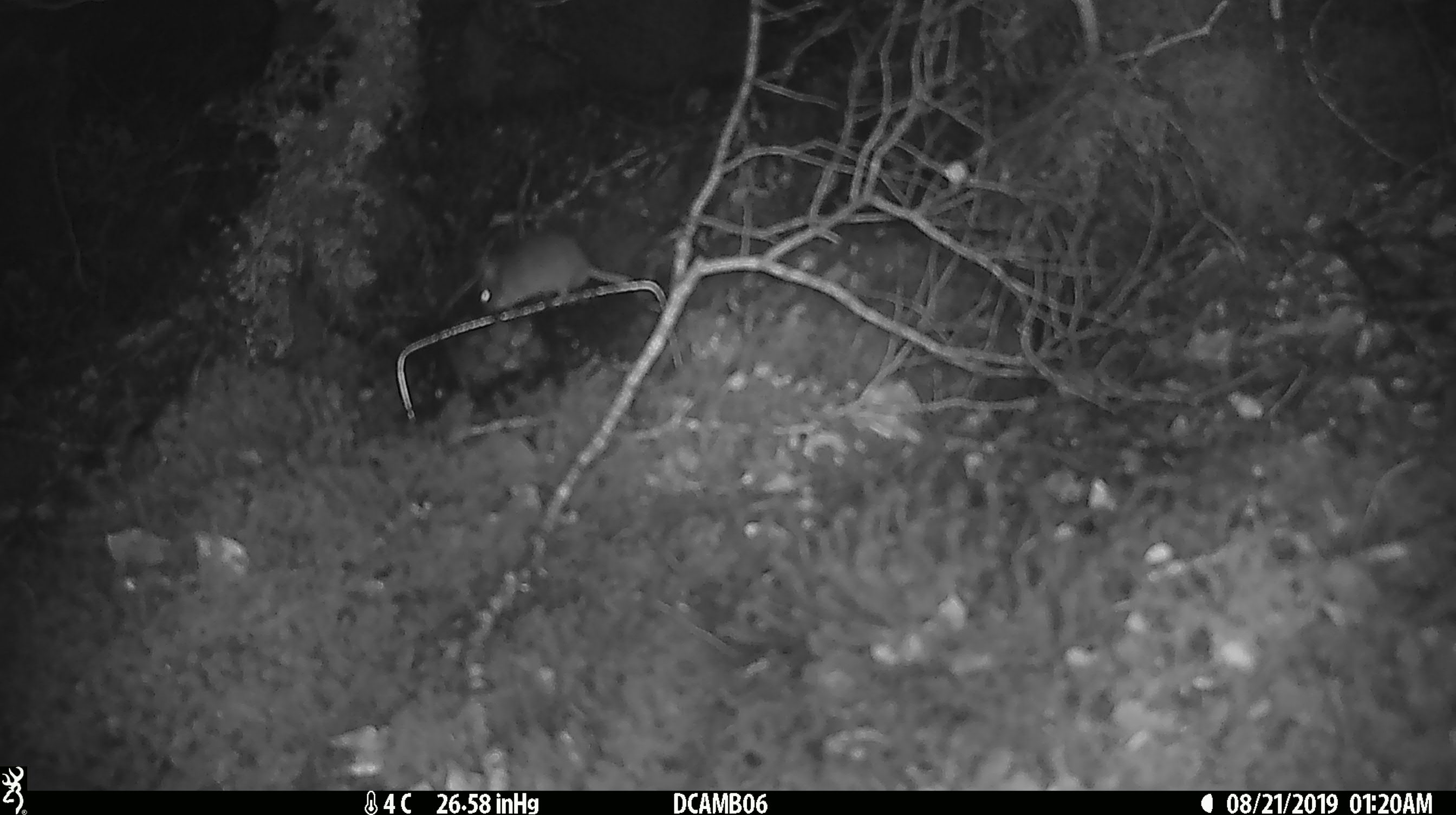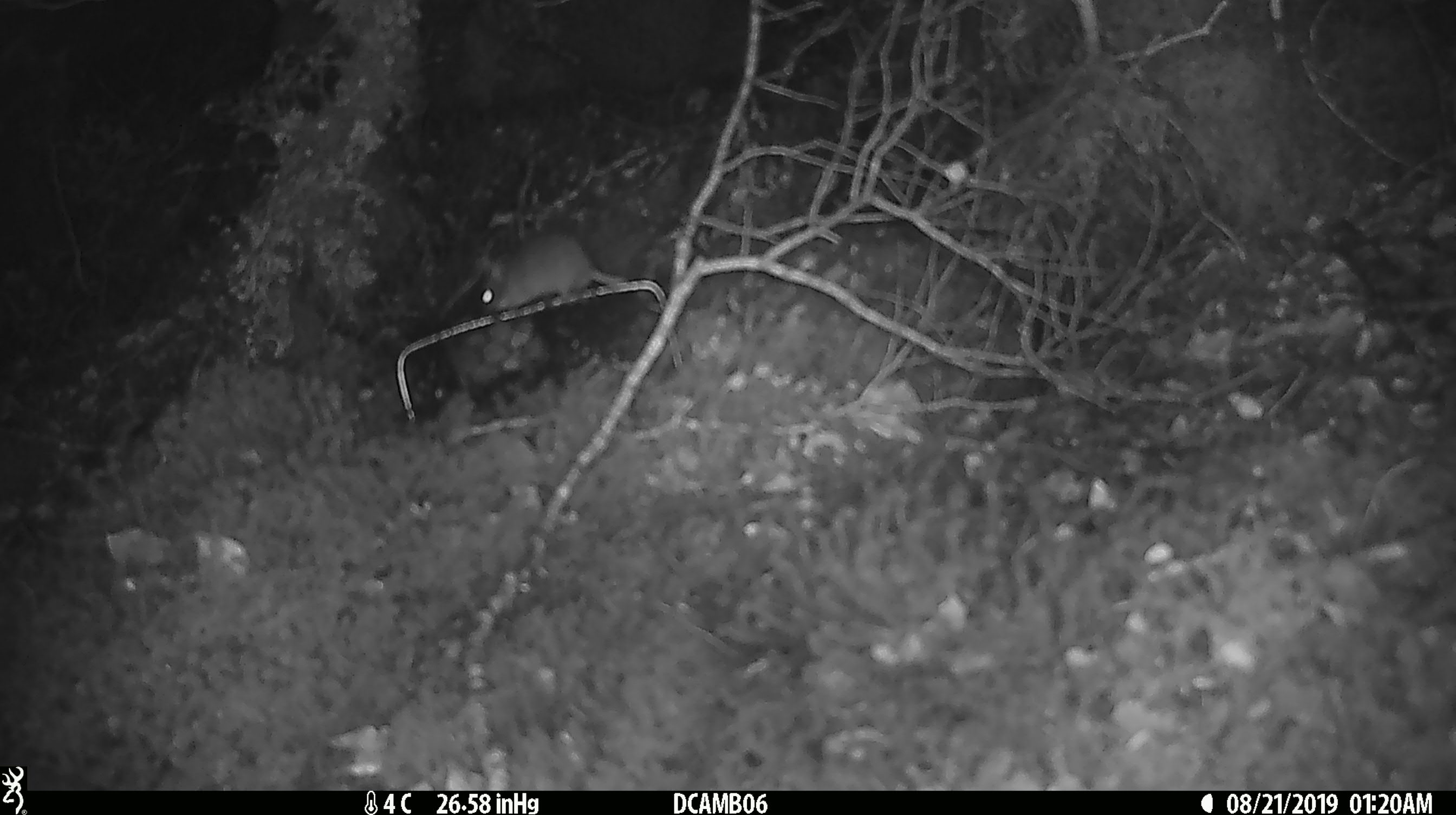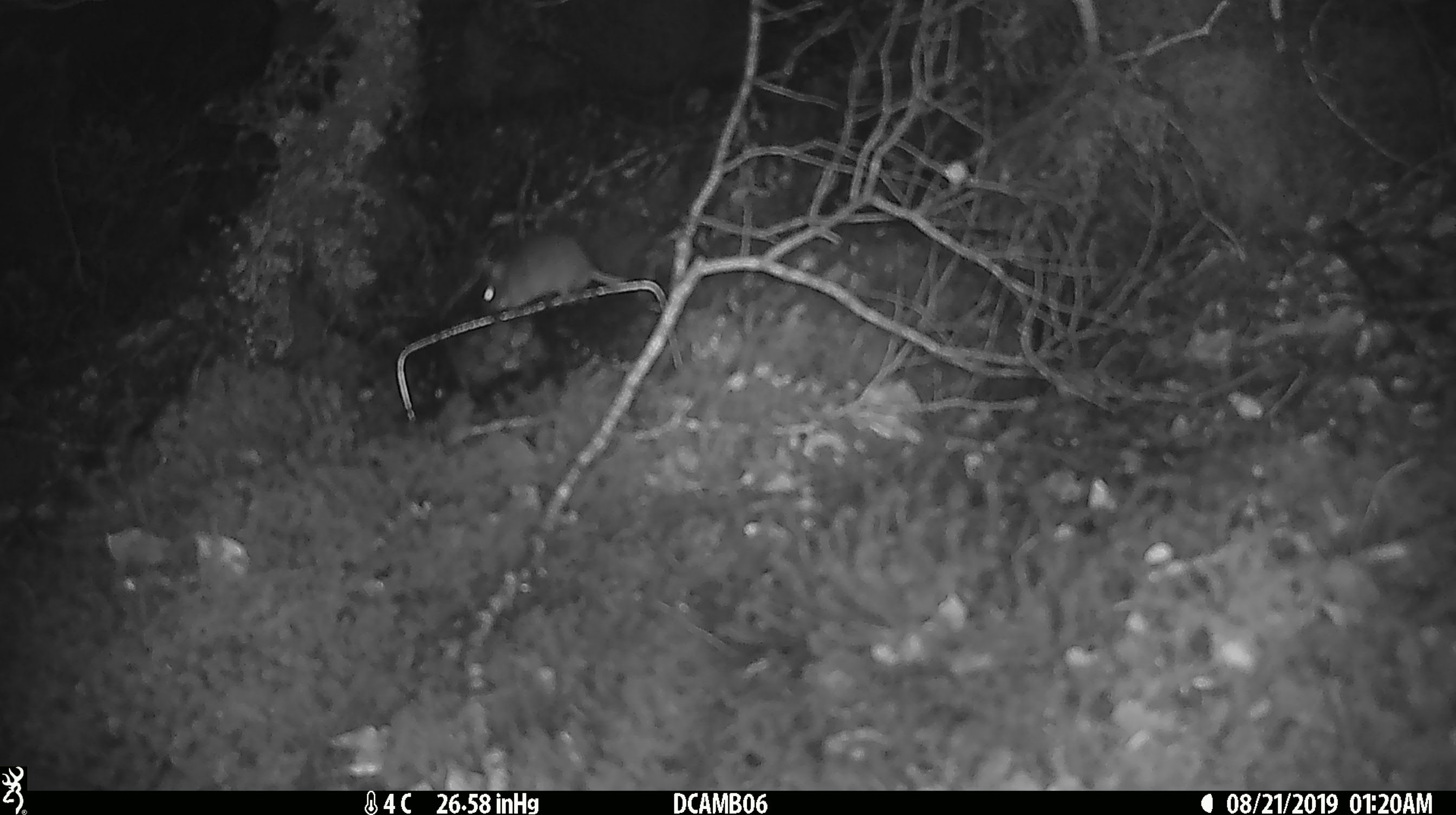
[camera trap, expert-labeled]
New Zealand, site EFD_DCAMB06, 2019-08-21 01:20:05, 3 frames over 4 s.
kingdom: Animalia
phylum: Chordata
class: Mammalia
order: Rodentia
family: Muridae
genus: Mus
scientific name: Mus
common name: mouse